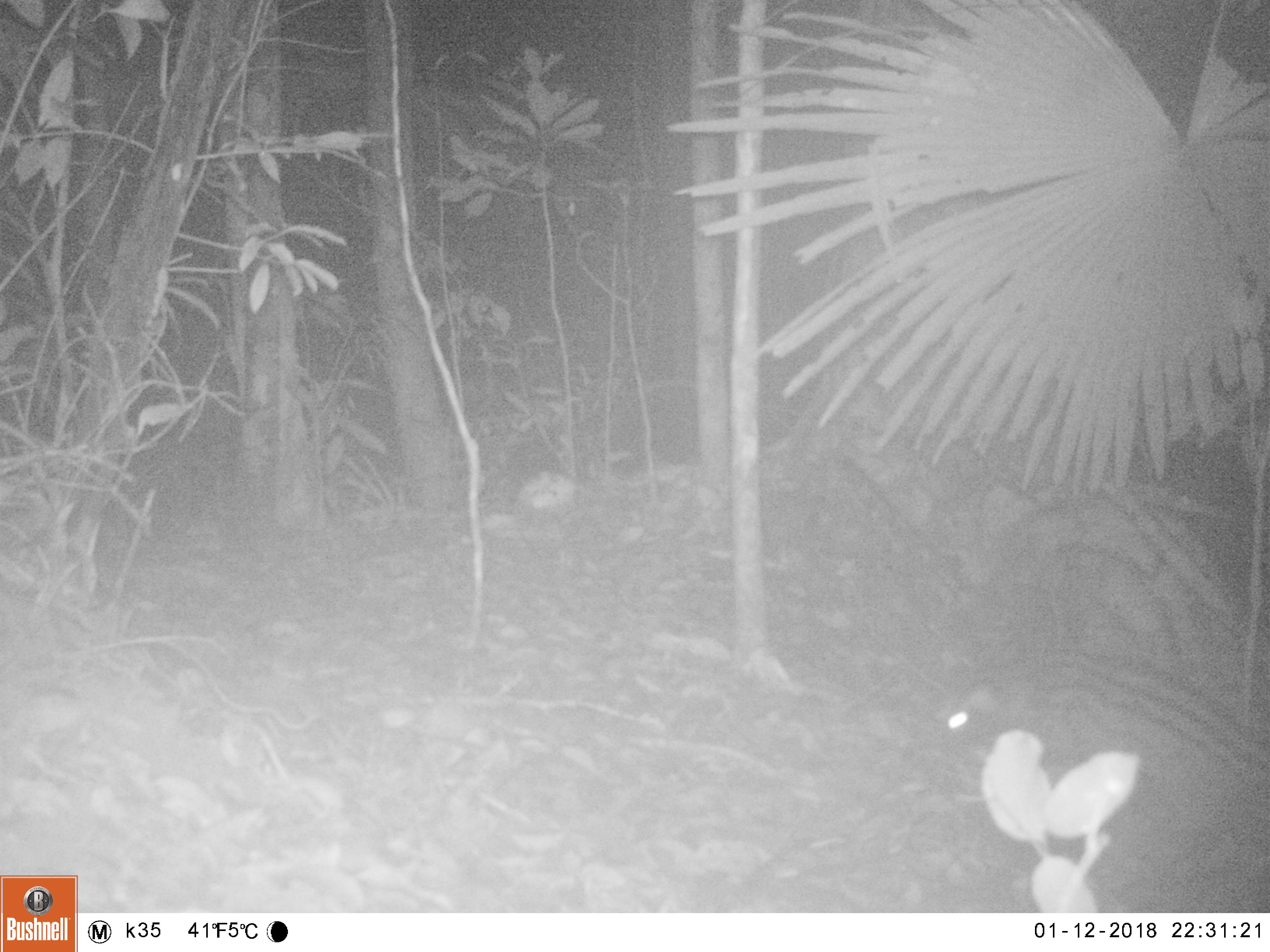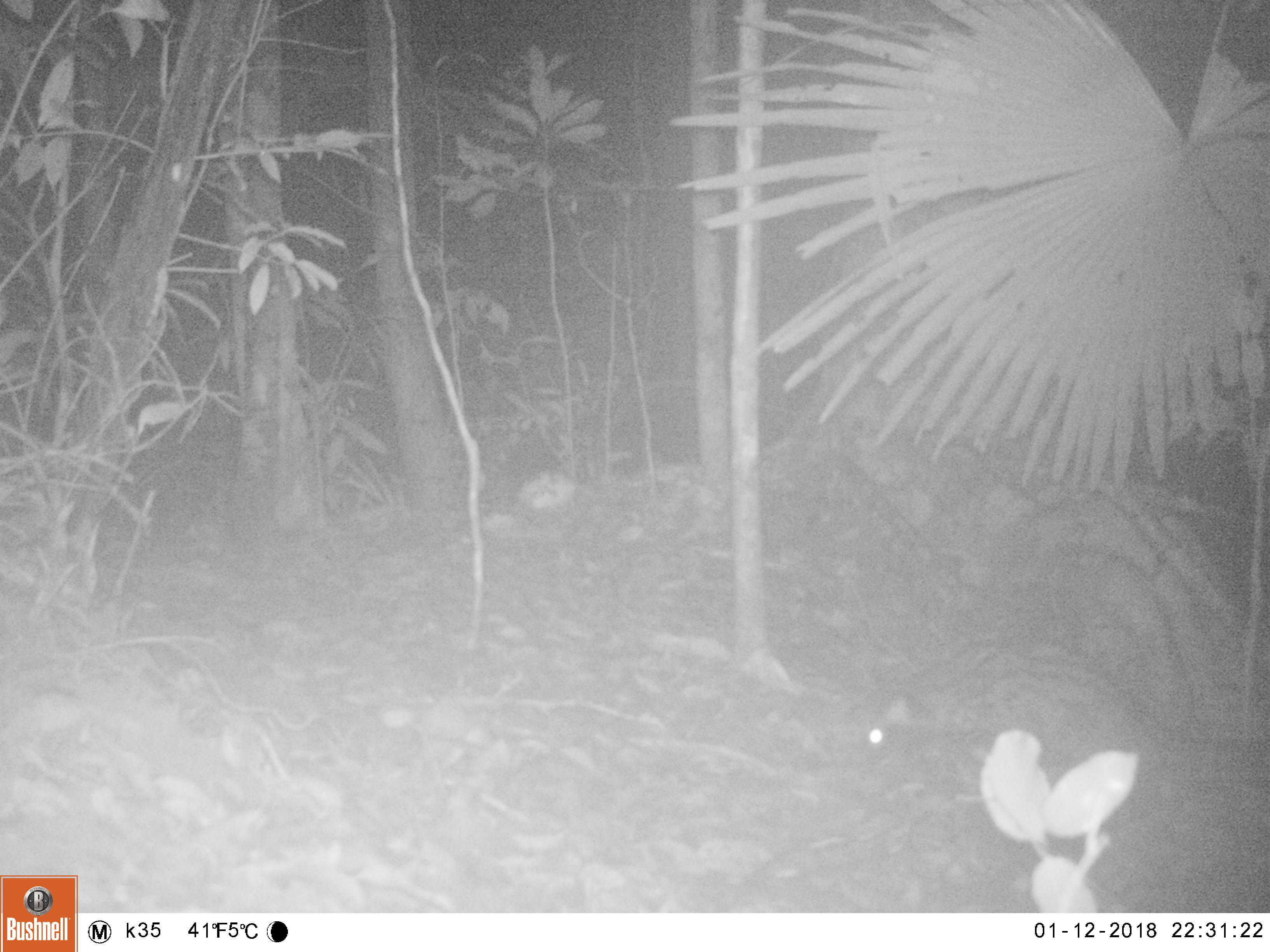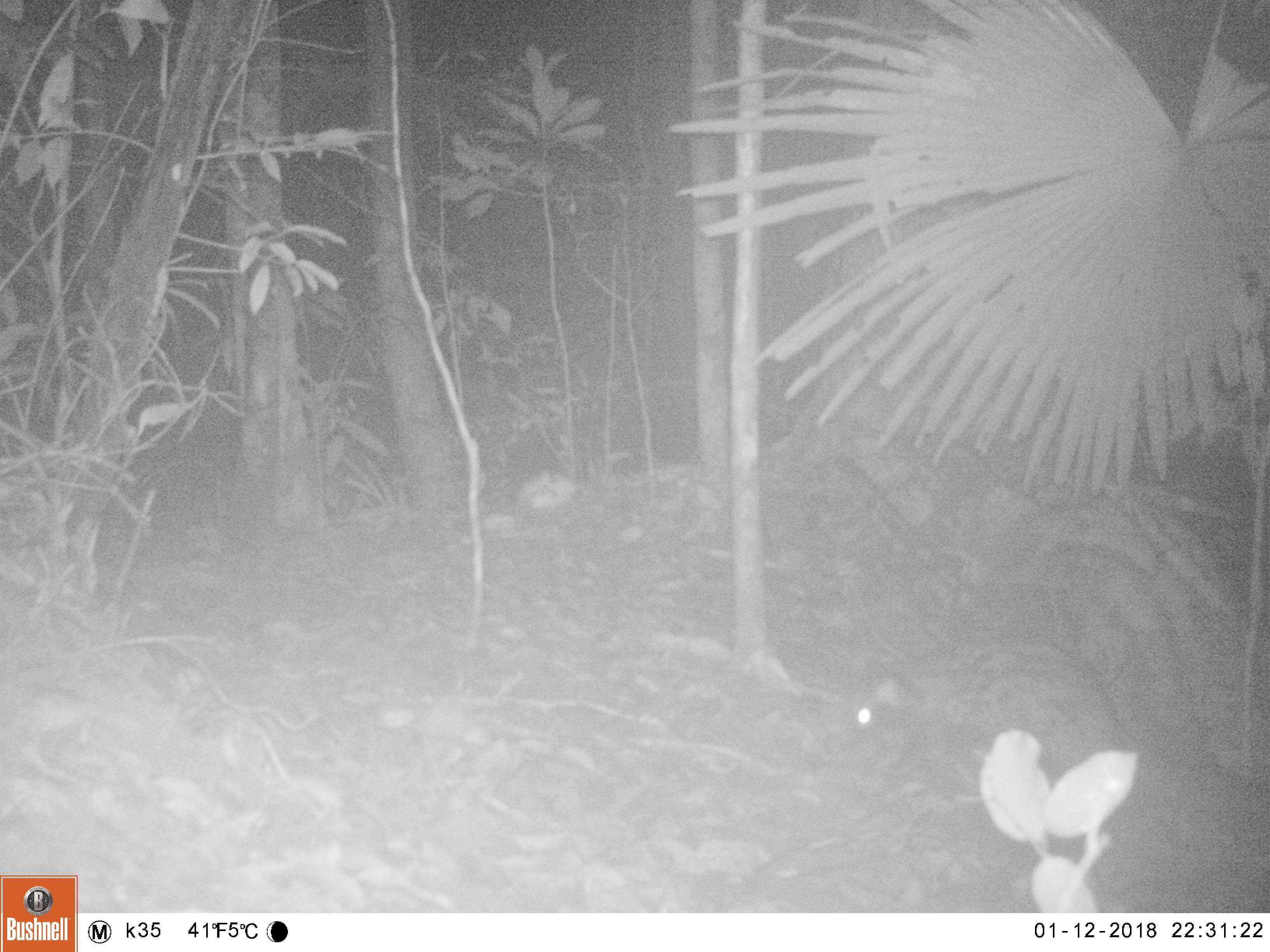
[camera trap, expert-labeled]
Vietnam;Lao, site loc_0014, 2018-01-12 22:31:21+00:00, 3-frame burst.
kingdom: Animalia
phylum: Chordata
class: Mammalia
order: Carnivora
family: Viverridae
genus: Paradoxurus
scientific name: Paradoxurus hermaphroditus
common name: common palm civet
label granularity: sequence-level